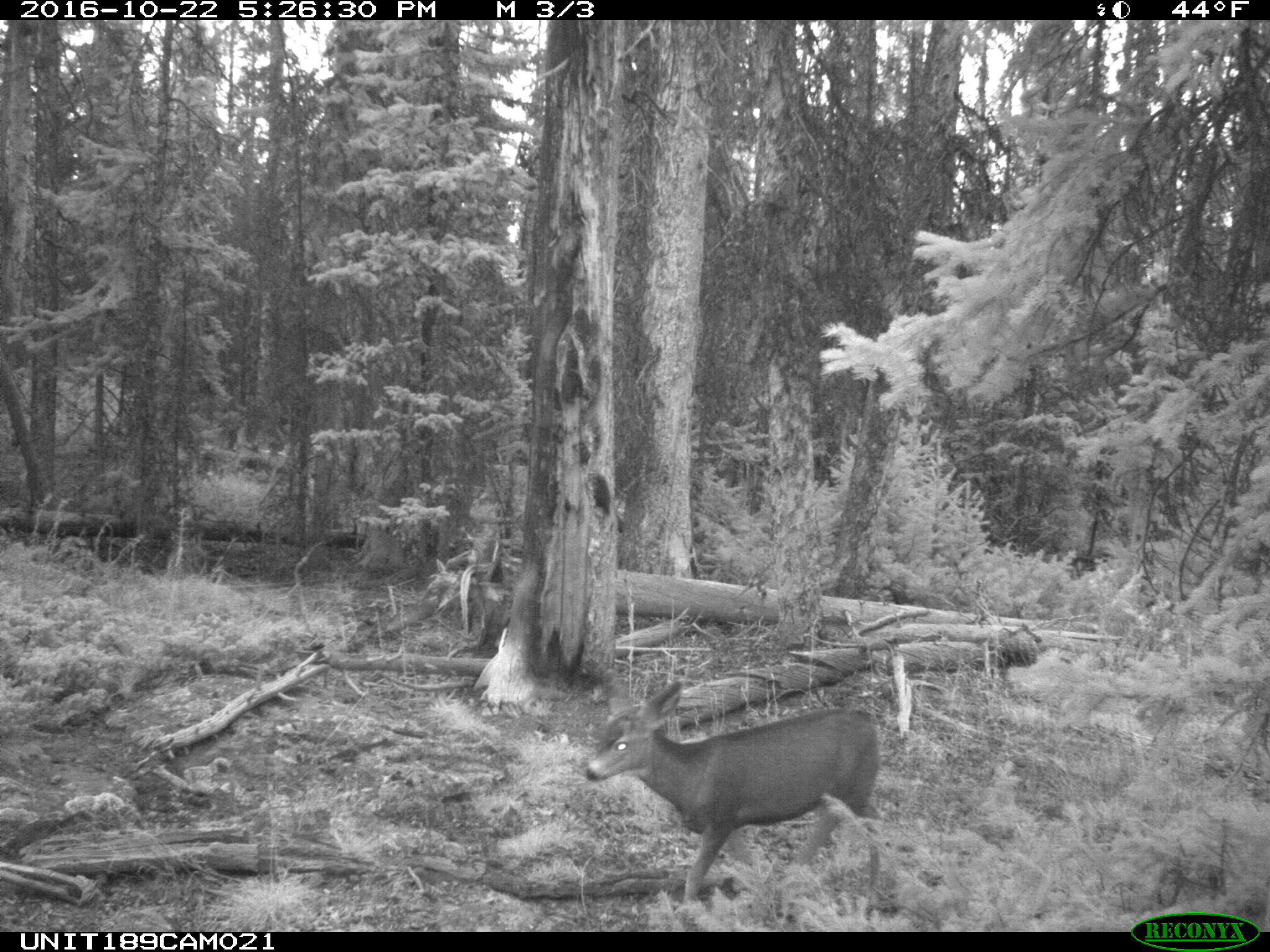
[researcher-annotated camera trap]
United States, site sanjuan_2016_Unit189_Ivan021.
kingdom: Animalia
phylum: Chordata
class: Mammalia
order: Artiodactyla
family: Cervidae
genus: Odocoileus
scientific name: Odocoileus hemionus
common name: mule deer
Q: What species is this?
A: Odocoileus hemionus (mule deer).